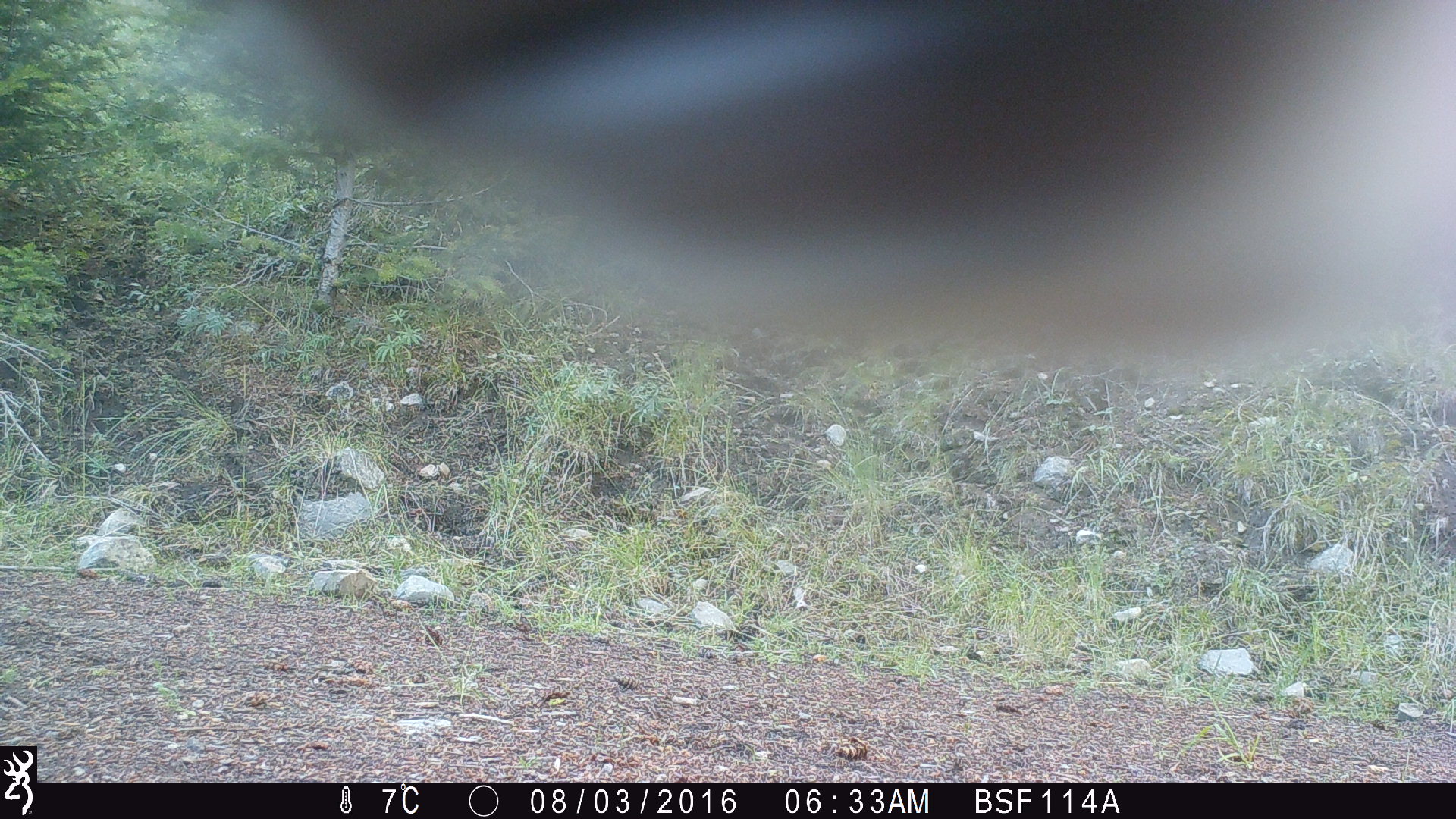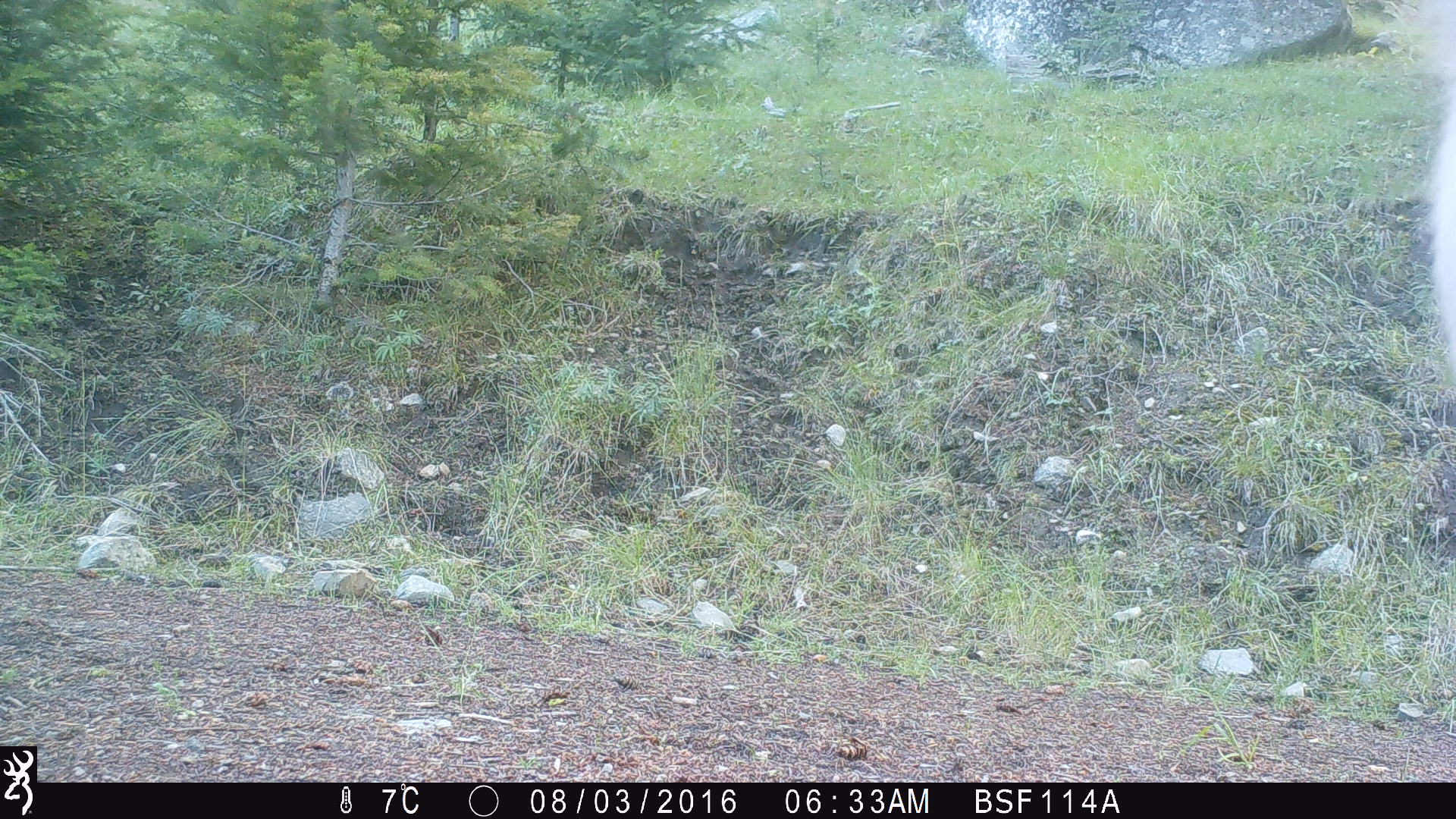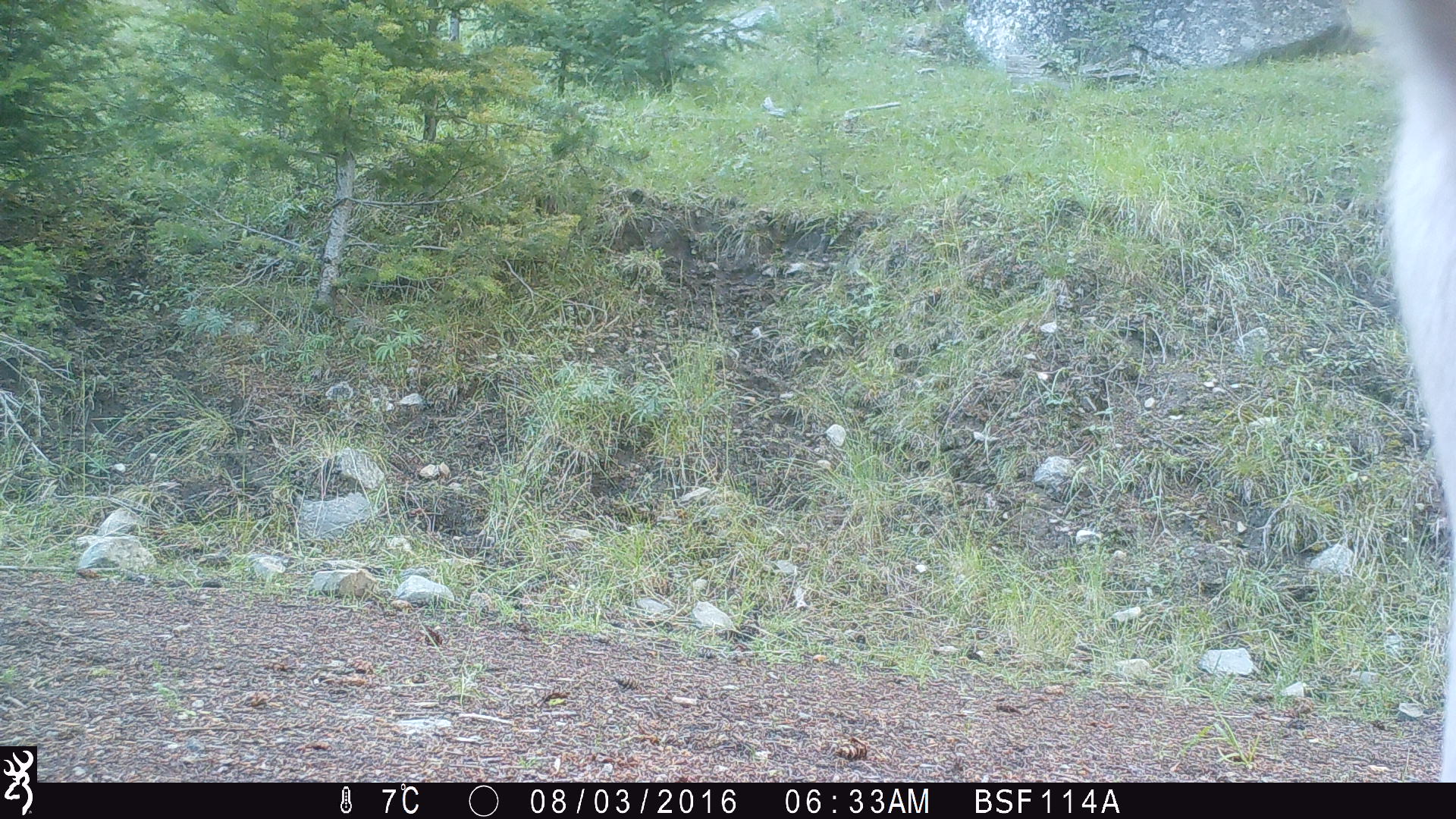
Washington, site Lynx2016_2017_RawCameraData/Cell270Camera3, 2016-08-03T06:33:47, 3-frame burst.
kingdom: Animalia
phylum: Chordata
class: Mammalia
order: Artiodactyla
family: Bovidae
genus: Bos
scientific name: Bos taurus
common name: domestic cattle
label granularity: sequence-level